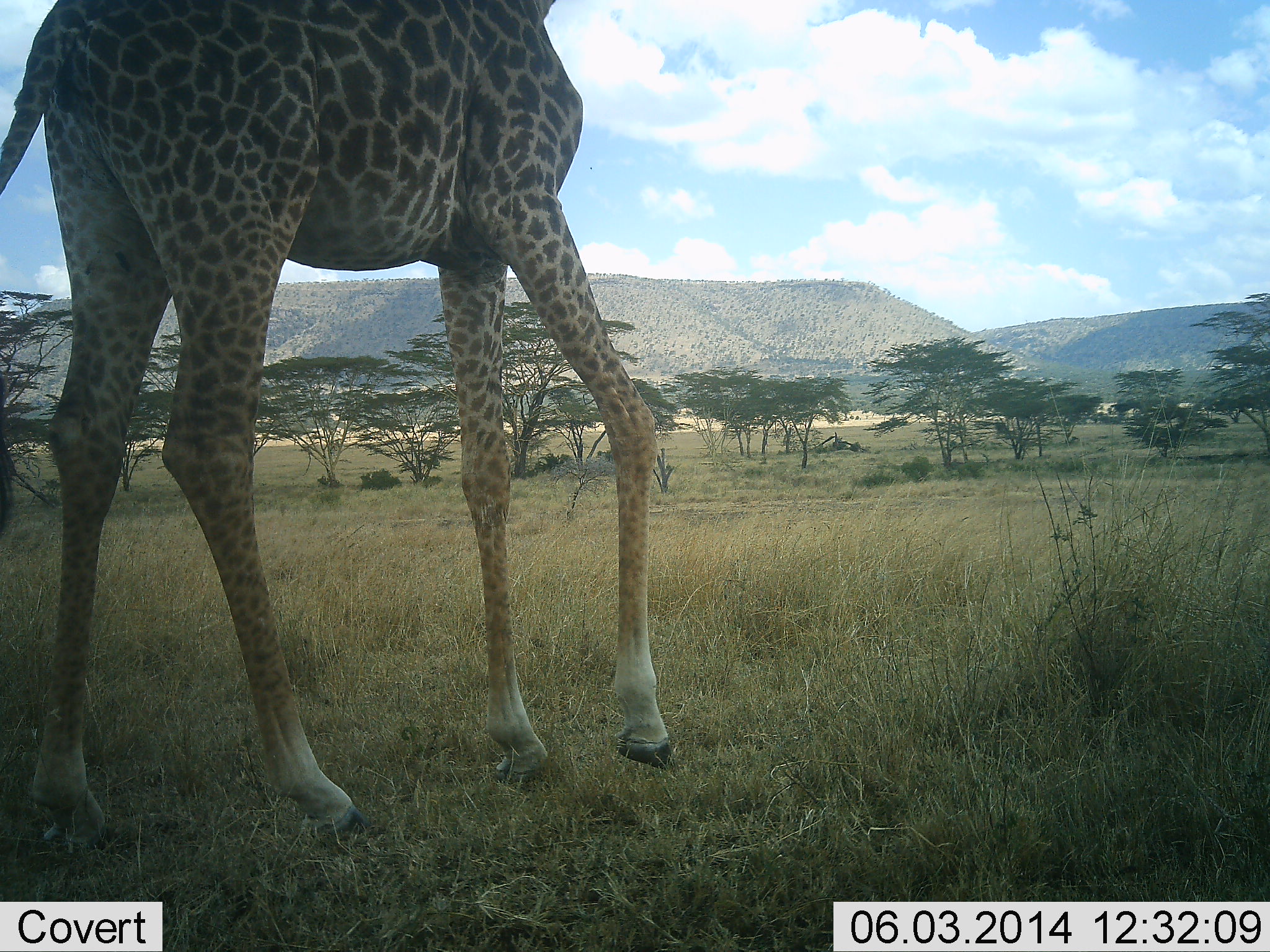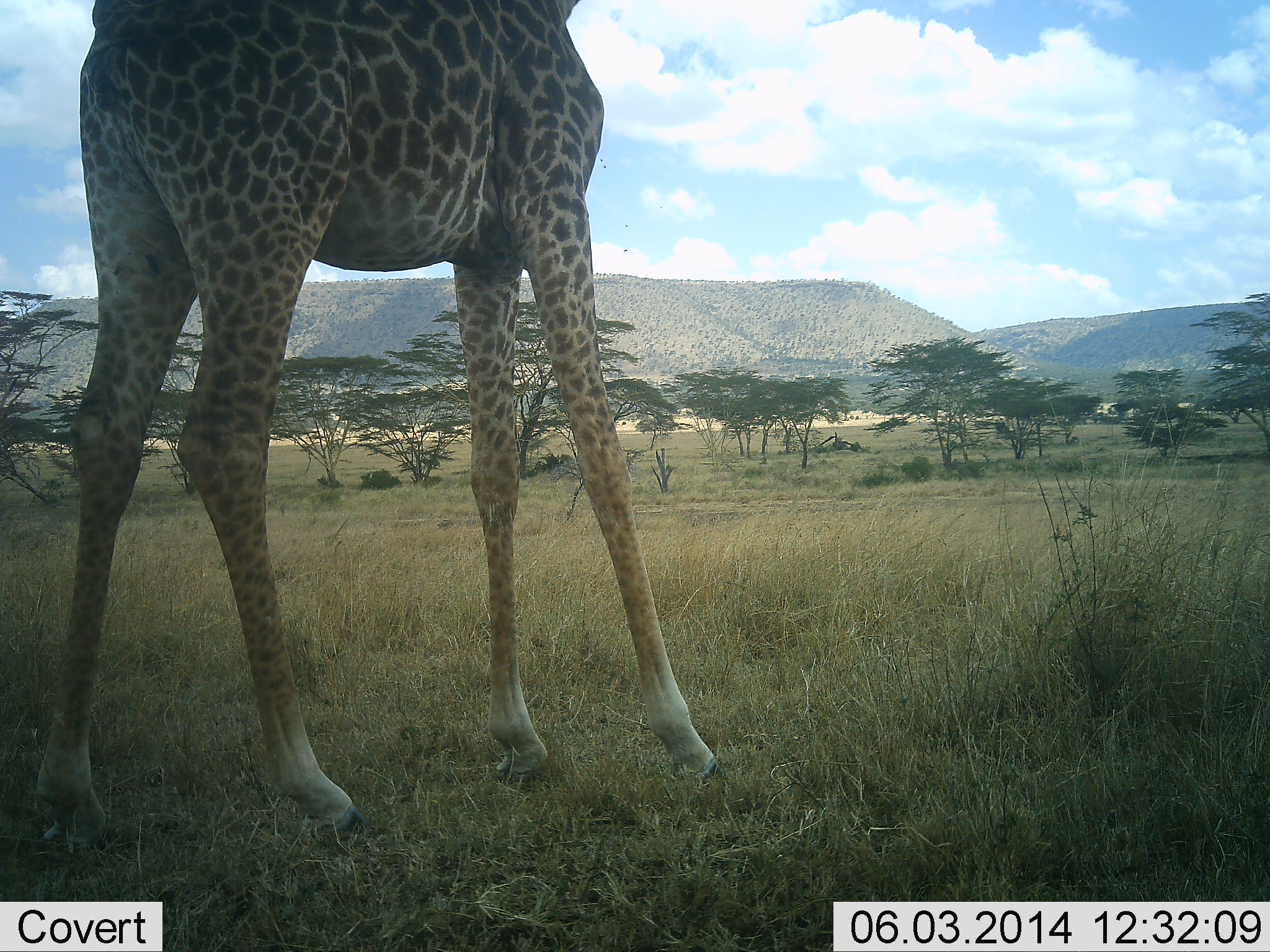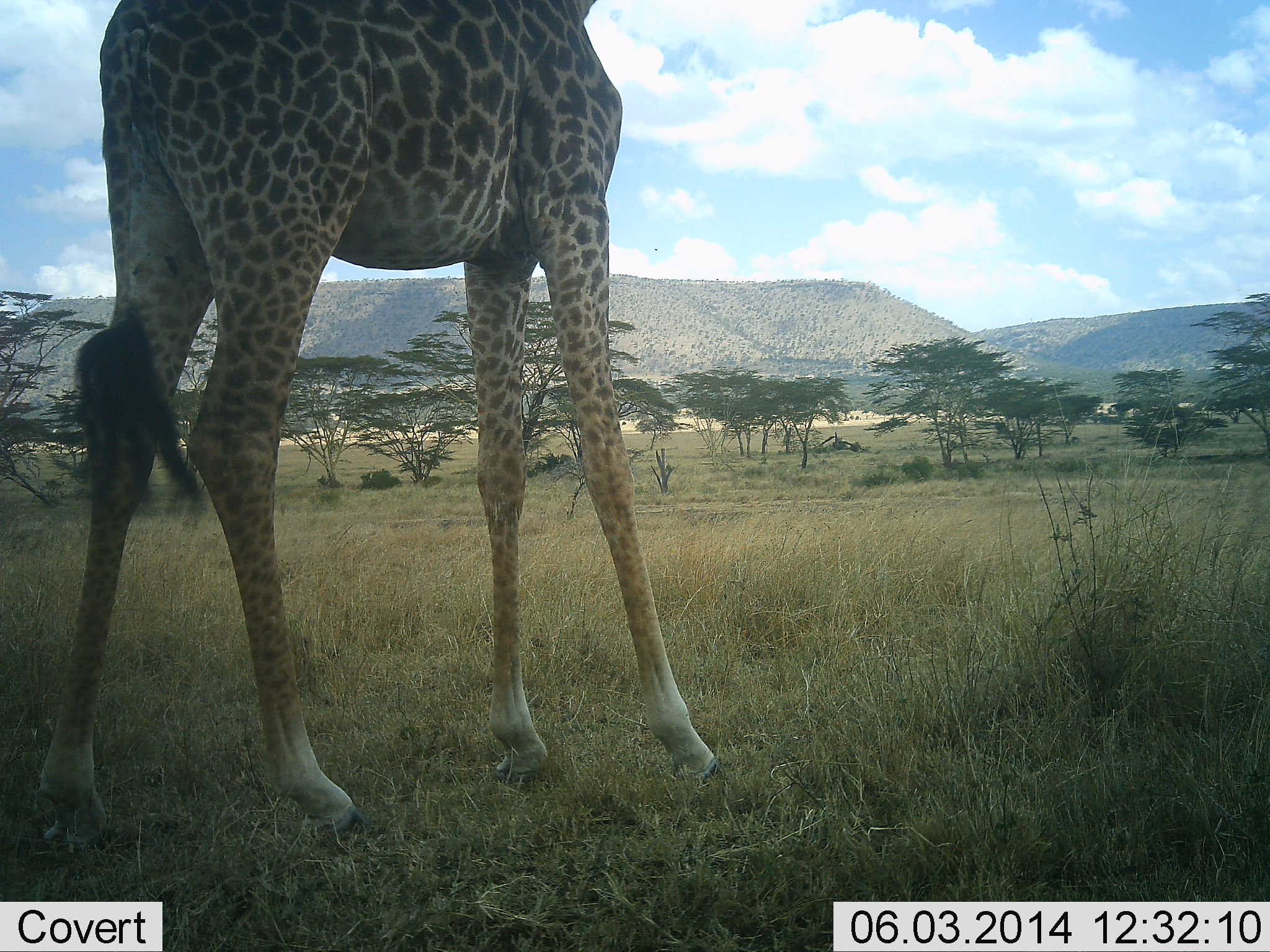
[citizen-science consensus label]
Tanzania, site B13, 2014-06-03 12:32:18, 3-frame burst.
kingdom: Animalia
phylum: Chordata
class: Mammalia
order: Artiodactyla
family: Giraffidae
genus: Giraffa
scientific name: Giraffa camelopardalis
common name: giraffe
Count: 1.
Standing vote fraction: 100%.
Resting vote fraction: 10%.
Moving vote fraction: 10%.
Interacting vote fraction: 0%.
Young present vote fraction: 0%.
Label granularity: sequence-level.